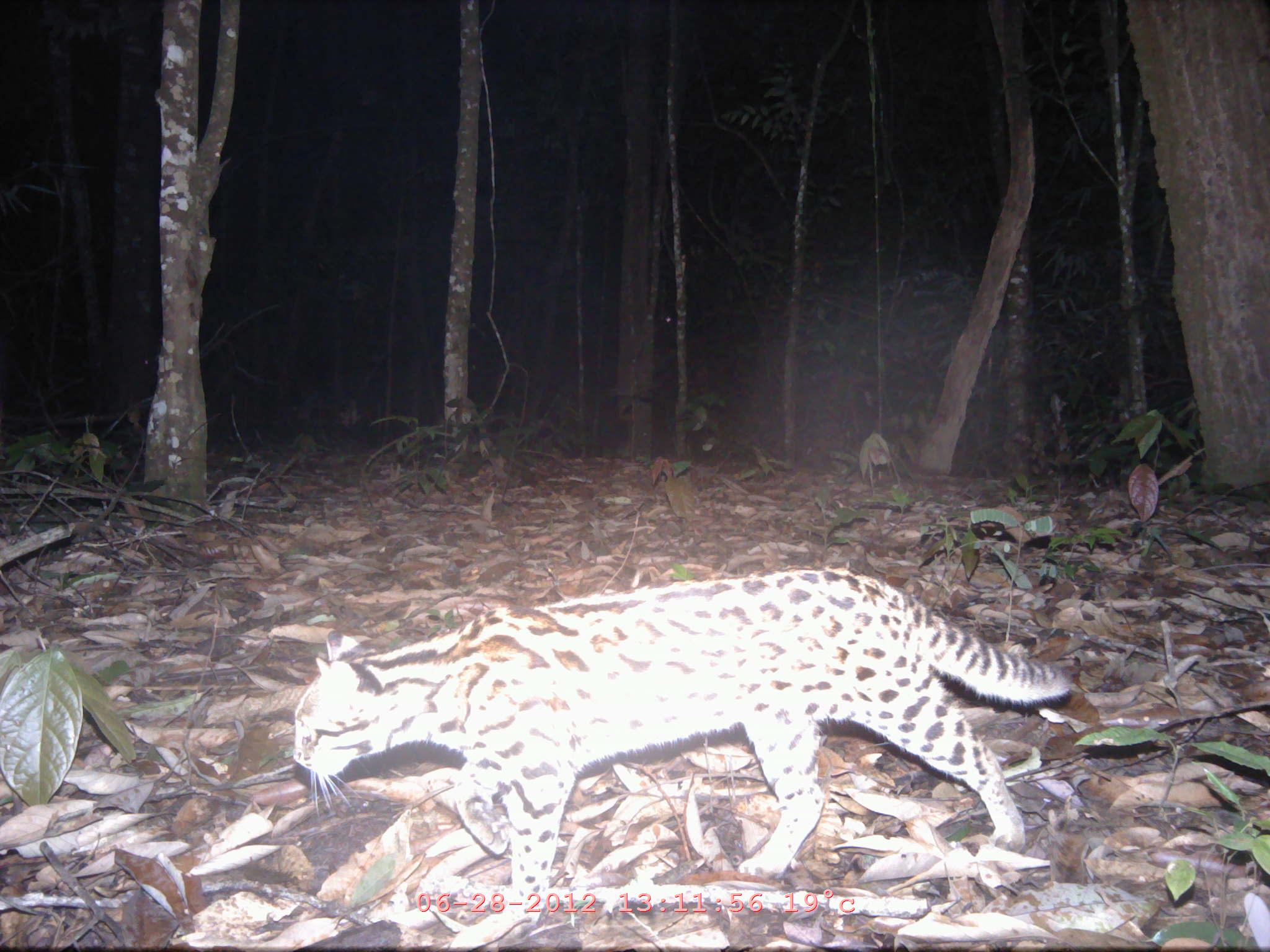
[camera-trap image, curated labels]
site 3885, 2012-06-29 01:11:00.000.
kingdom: Animalia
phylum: Chordata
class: Mammalia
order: Carnivora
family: Felidae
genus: Prionailurus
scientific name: Prionailurus bengalensis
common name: mainland leopard cat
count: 1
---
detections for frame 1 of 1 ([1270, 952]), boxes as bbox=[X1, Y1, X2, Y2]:
prionailurus bengalensis: bbox=[289, 561, 1077, 932]